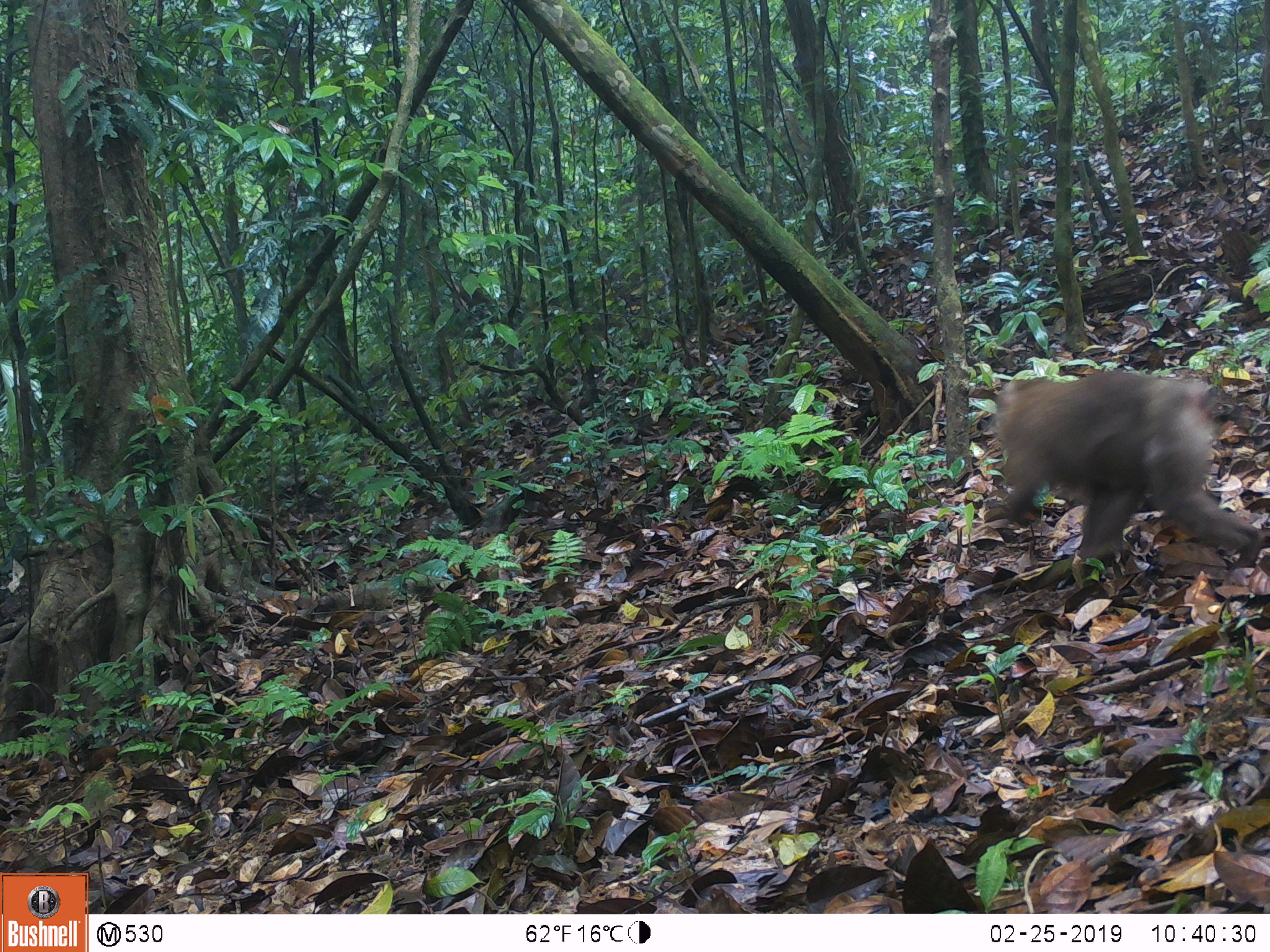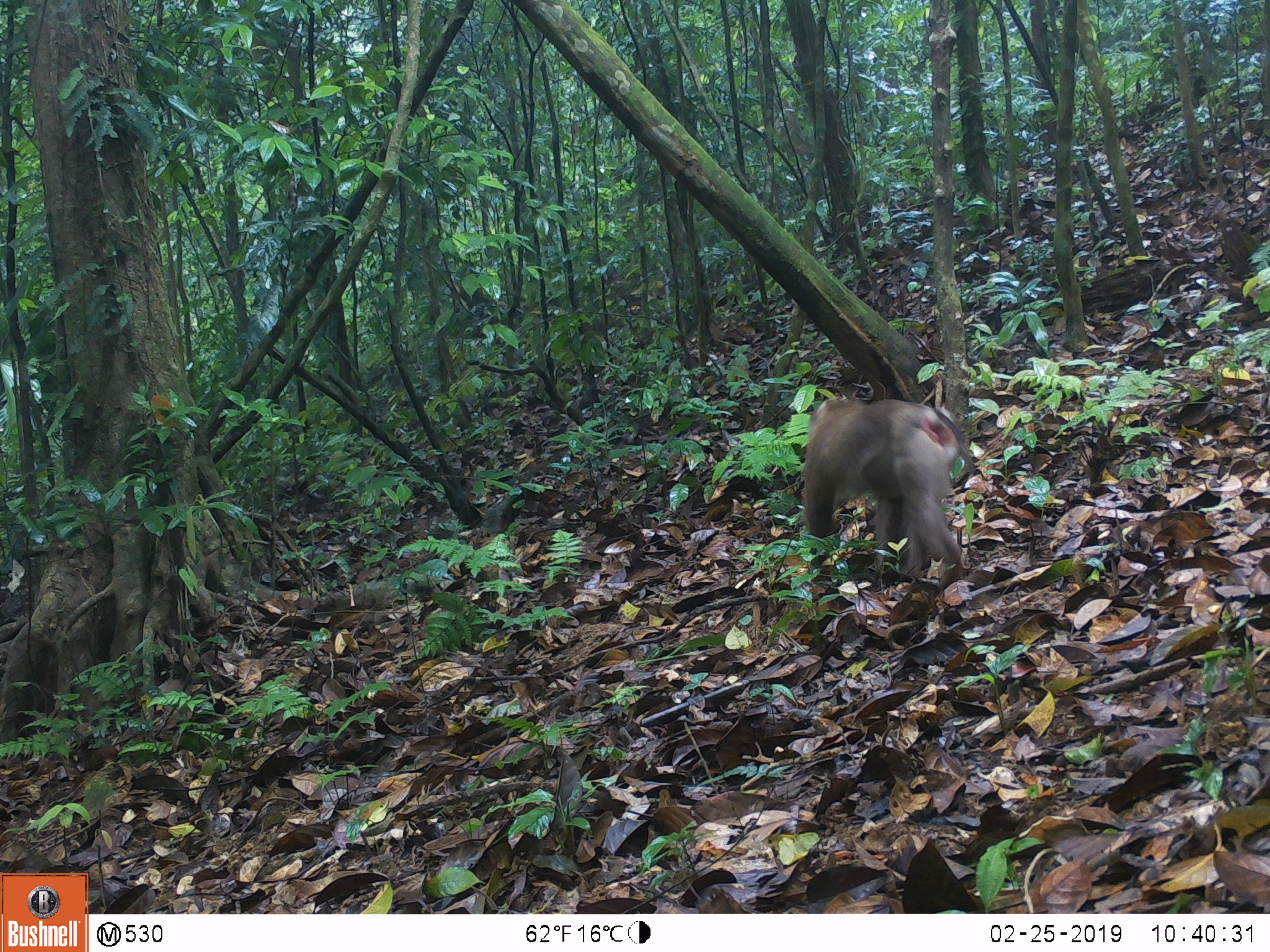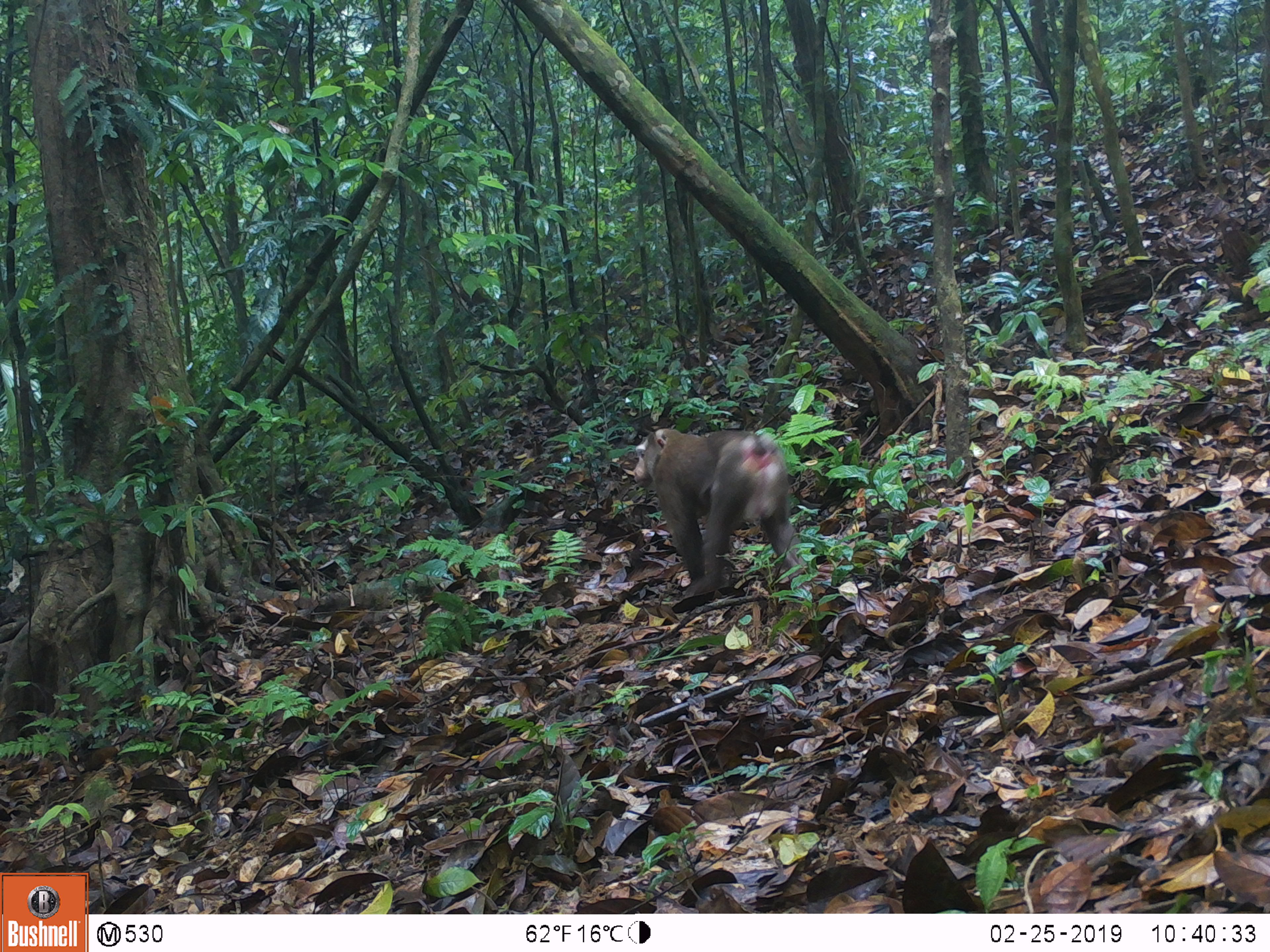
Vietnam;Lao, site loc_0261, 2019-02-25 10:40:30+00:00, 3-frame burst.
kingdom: Animalia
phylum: Chordata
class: Mammalia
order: Primates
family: Cercopithecidae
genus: Macaca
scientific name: Macaca nemestrina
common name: pig-tailed macaque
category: pig tailed macaque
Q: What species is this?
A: Pig tailed macaque (pig-tailed macaque) (Macaca nemestrina).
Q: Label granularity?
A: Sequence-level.